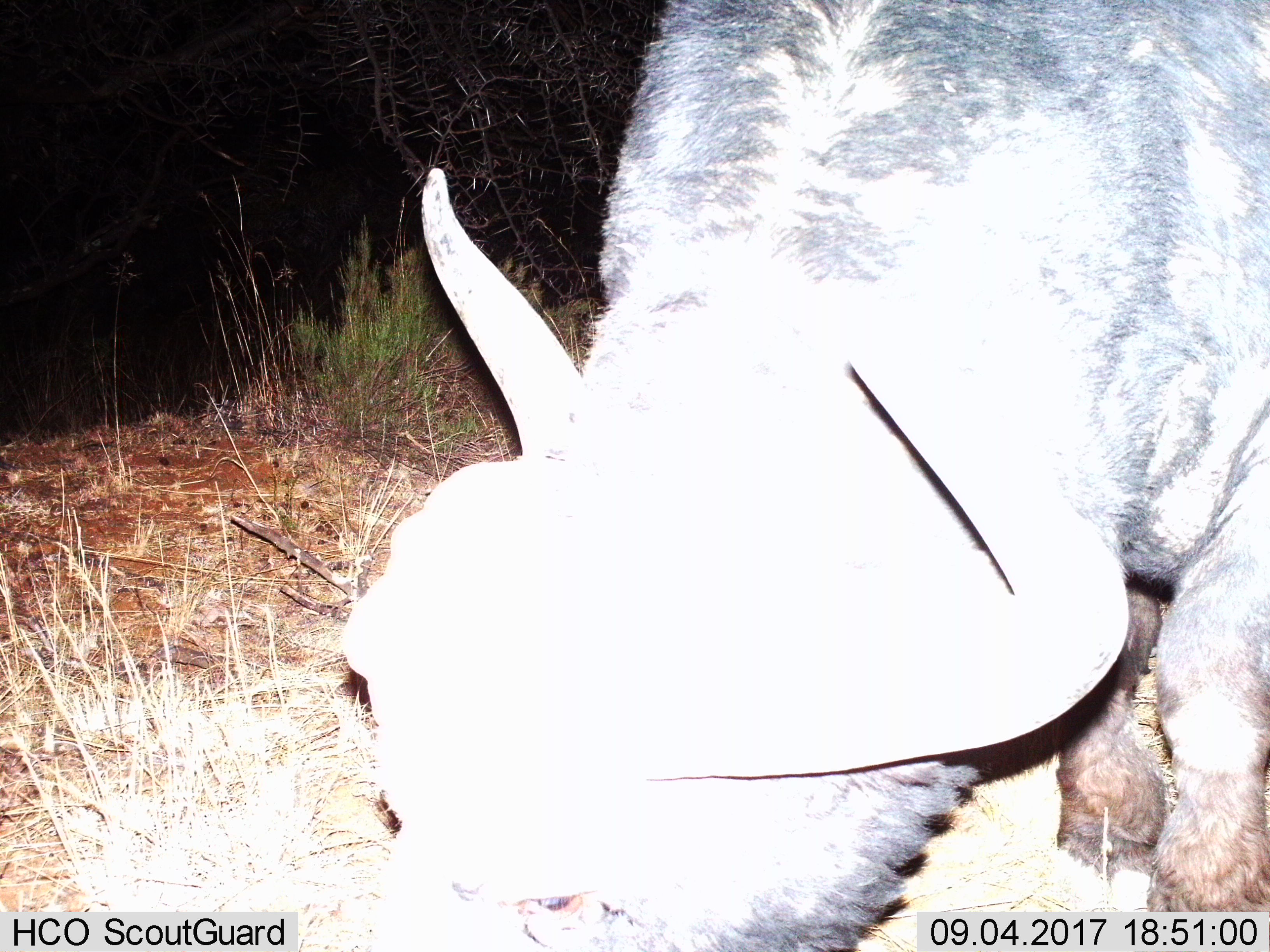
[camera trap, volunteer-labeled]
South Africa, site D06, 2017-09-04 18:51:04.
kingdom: Animalia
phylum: Chordata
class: Mammalia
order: Artiodactyla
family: Bovidae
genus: Syncerus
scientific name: Syncerus caffer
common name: cape buffalo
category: buffalo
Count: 1.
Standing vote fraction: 44%.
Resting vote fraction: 0%.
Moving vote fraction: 0%.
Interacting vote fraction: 0%.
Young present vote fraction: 0%.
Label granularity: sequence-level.